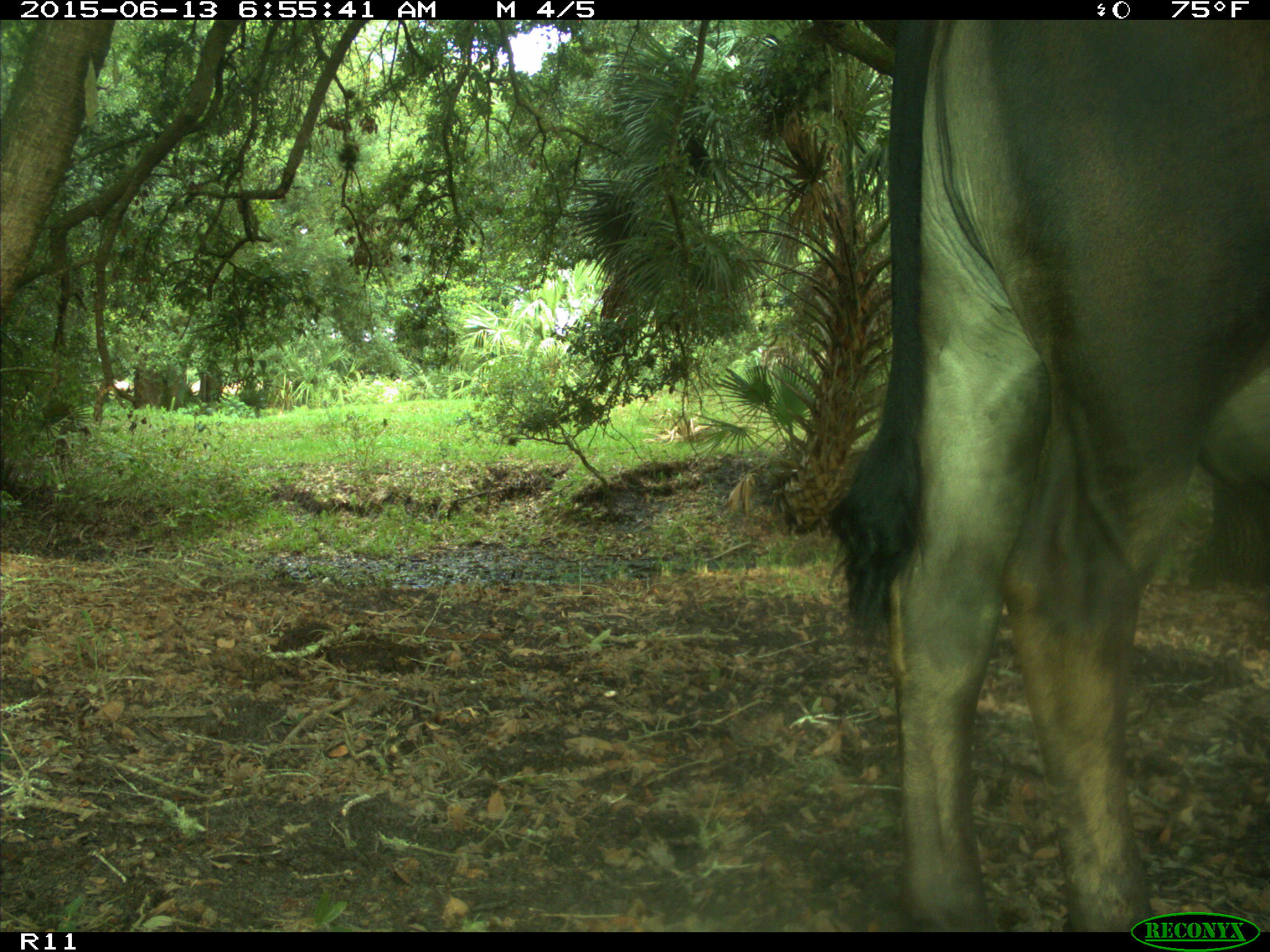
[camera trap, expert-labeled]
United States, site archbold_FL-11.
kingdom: Animalia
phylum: Chordata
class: Mammalia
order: Artiodactyla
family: Bovidae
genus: Bos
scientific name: Bos taurus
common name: domestic cow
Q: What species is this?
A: Bos taurus (domestic cow).